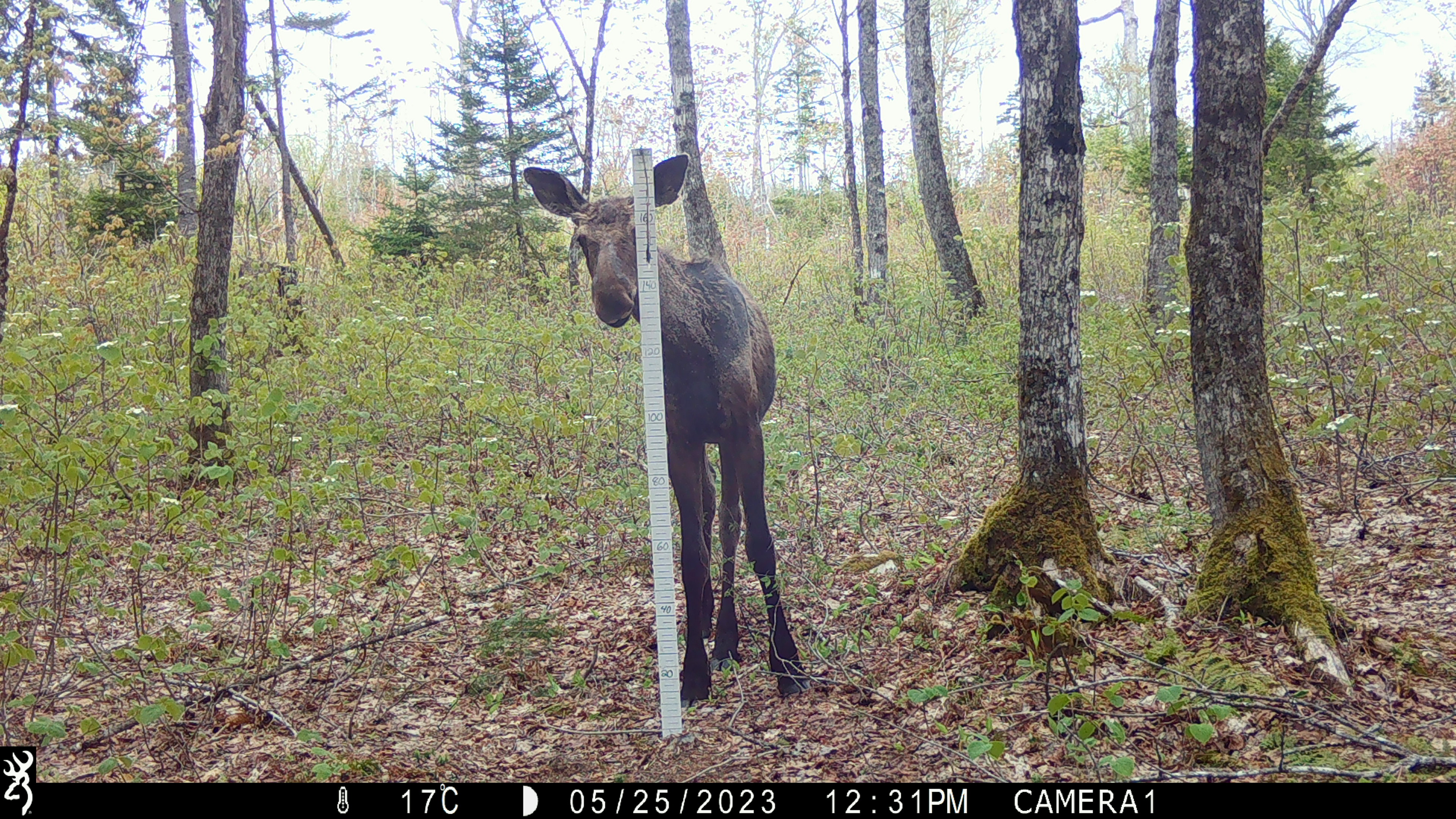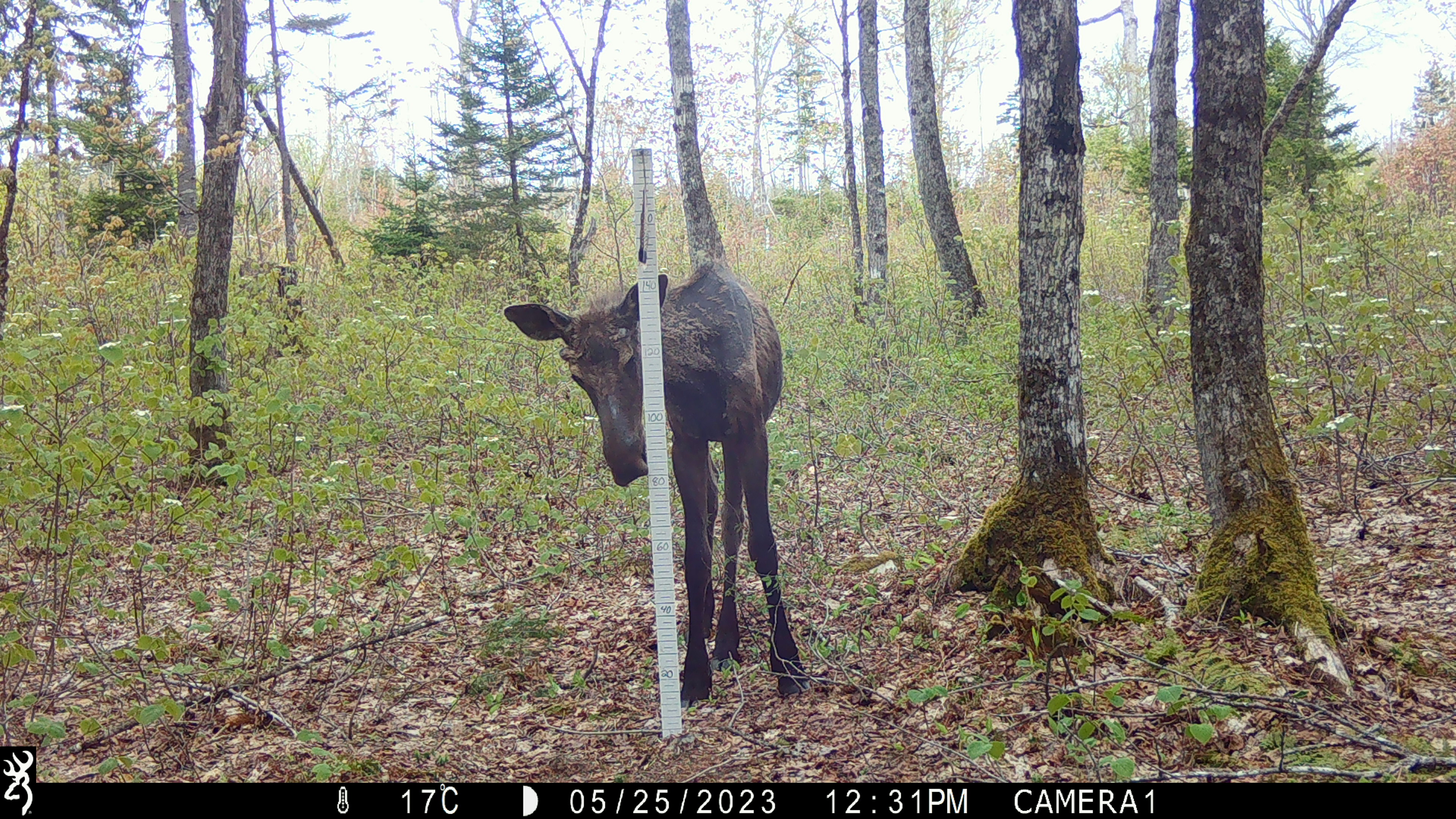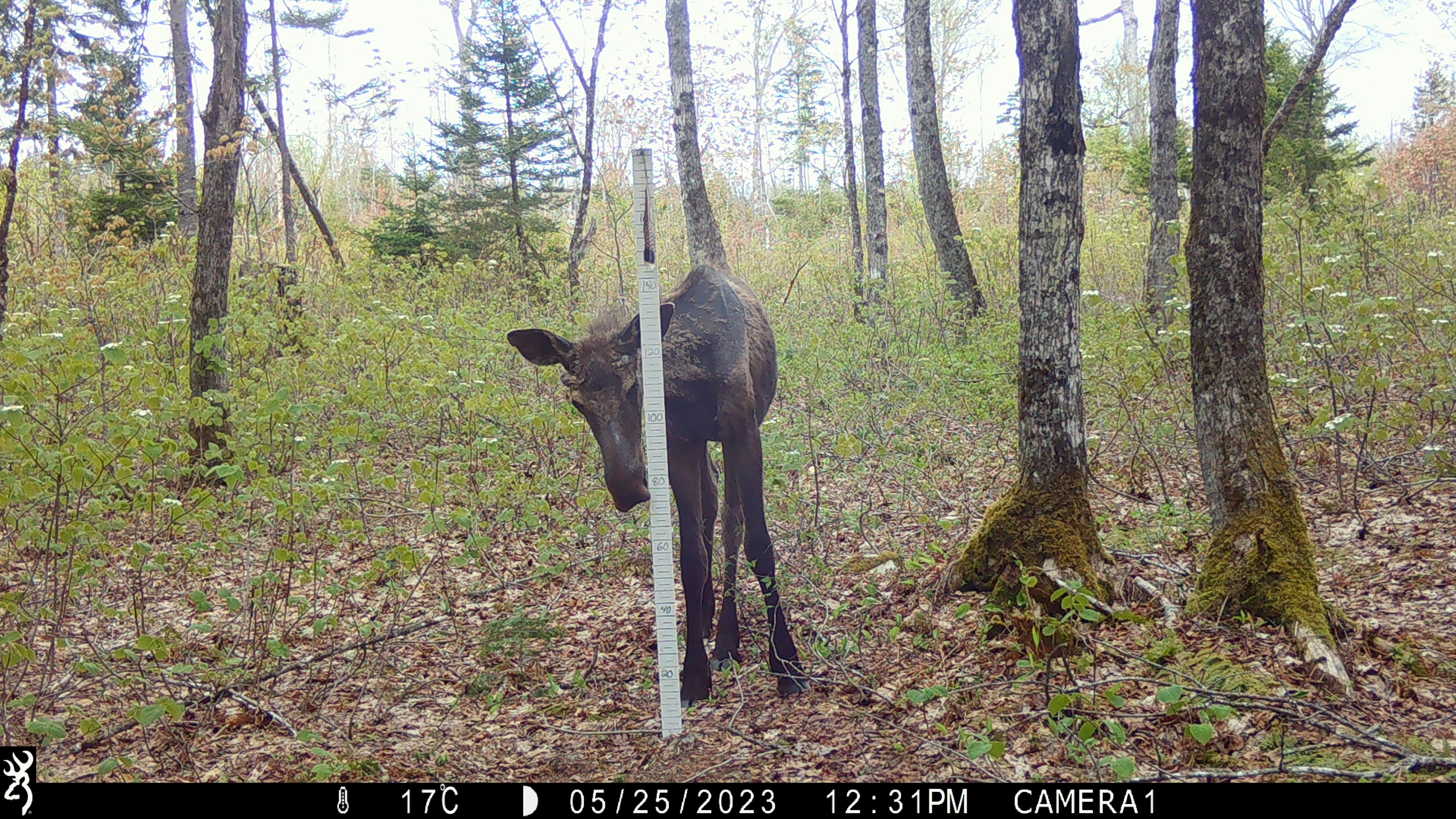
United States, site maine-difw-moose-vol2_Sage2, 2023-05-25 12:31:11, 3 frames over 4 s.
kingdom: Animalia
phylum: Chordata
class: Mammalia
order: Artiodactyla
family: Cervidae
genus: Alces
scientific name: Alces alces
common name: moose